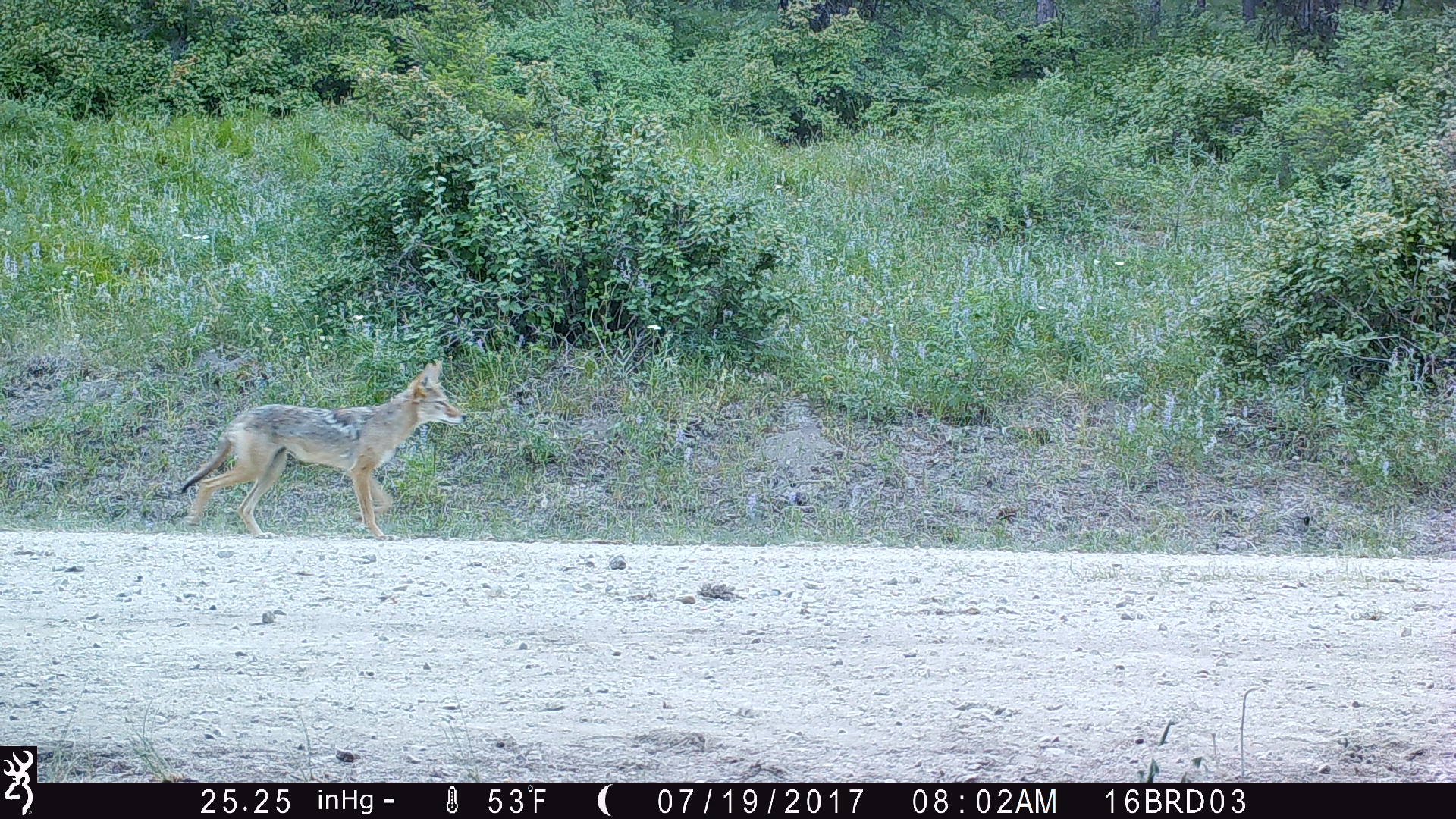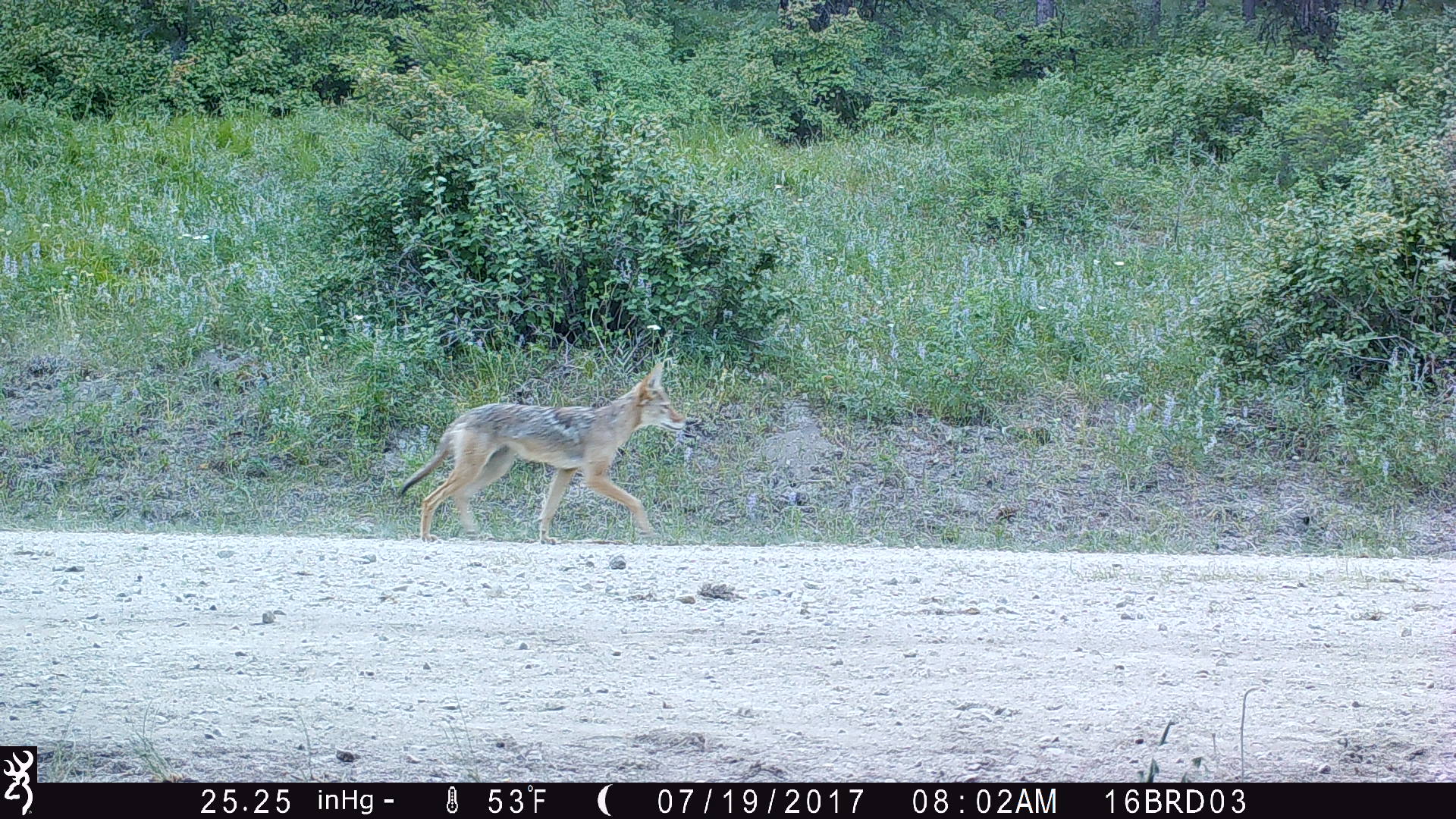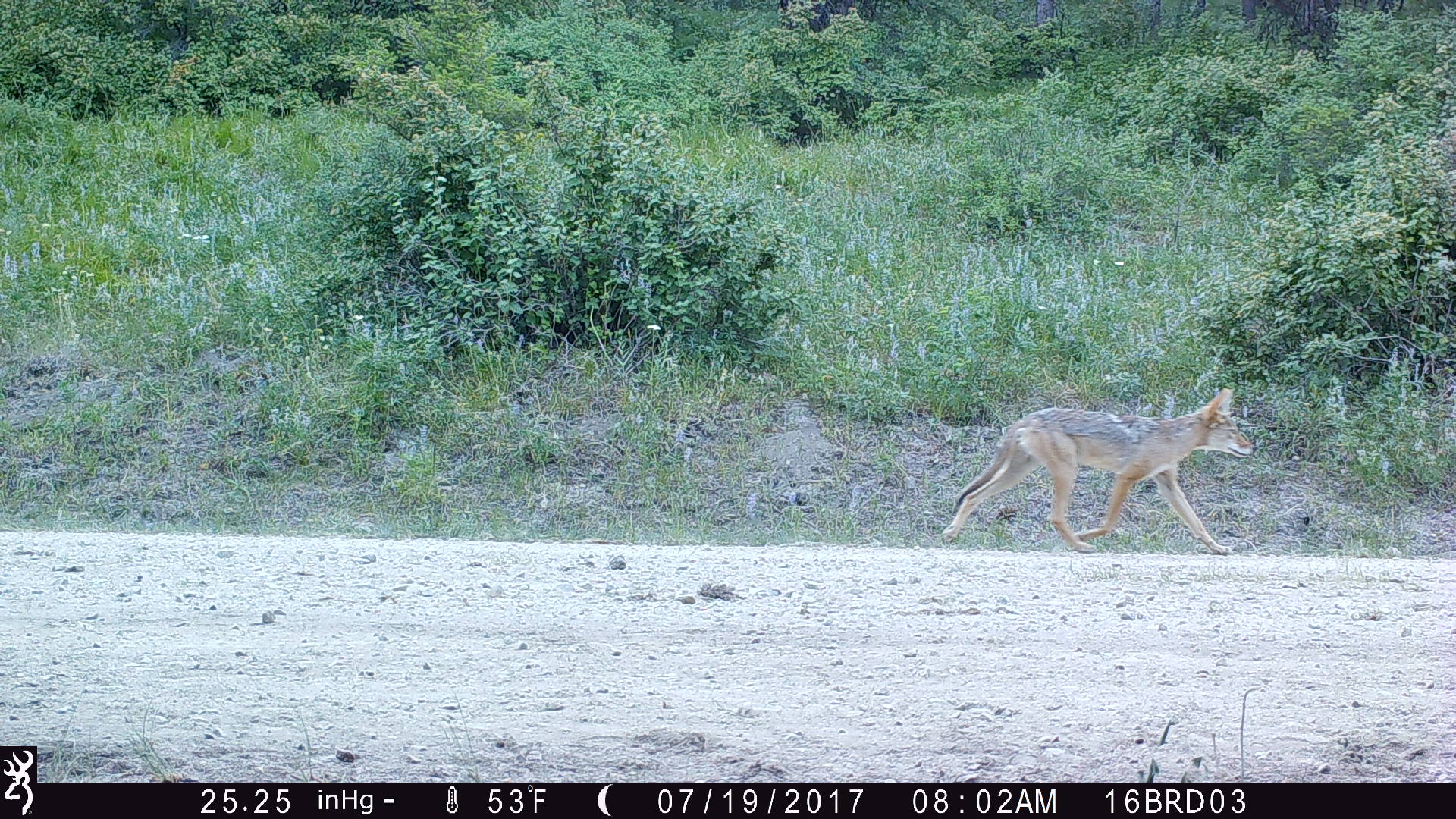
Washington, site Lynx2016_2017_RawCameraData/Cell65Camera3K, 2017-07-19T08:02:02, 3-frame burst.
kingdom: Animalia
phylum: Chordata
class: Mammalia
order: Carnivora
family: Canidae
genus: Canis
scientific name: Canis latrans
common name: coyote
Canis latrans (coyote). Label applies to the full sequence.